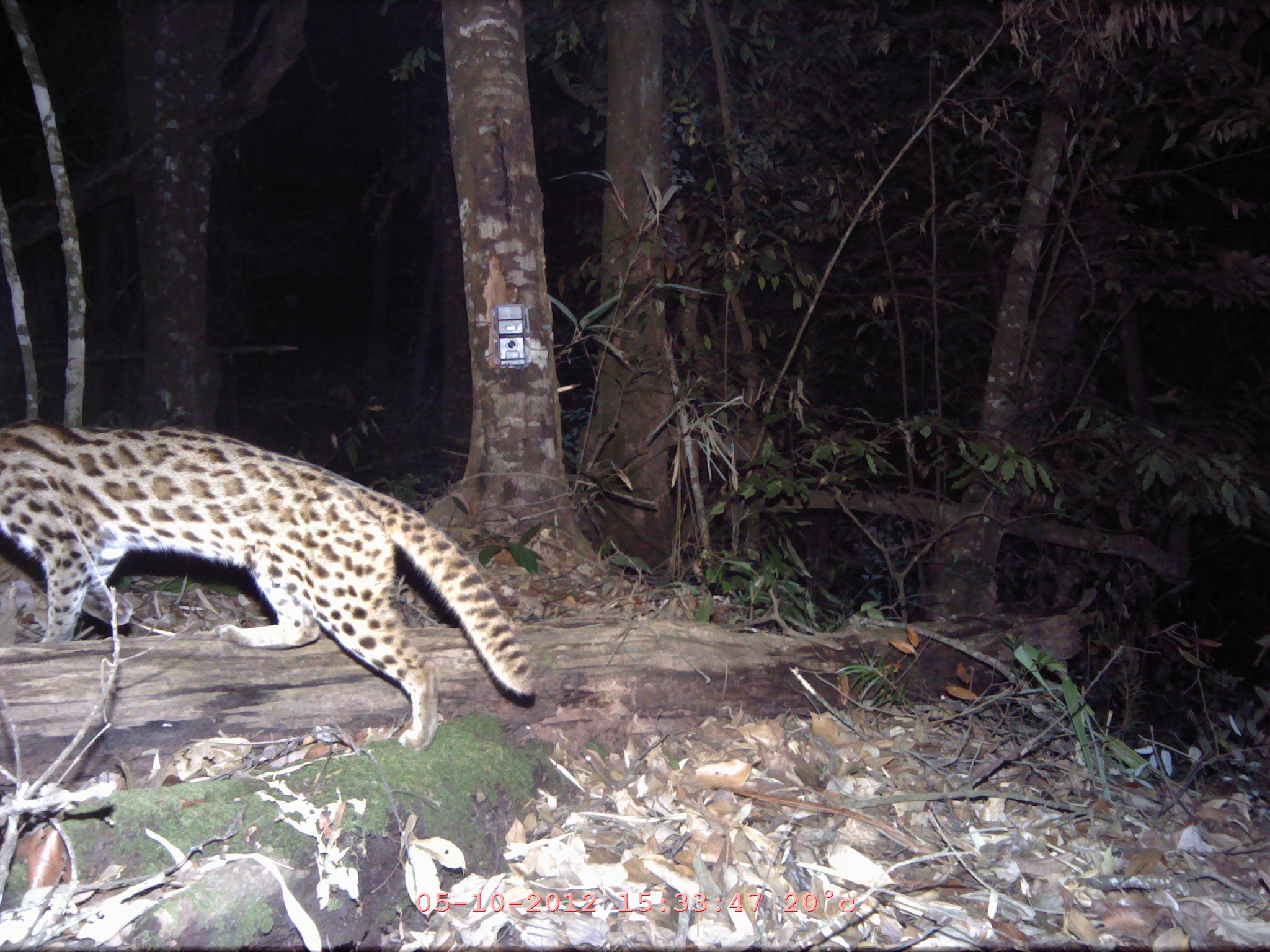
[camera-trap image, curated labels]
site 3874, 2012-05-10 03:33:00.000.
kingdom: Animalia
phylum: Chordata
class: Mammalia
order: Carnivora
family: Felidae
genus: Prionailurus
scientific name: Prionailurus bengalensis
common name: mainland leopard cat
Prionailurus bengalensis (mainland leopard cat), count 1.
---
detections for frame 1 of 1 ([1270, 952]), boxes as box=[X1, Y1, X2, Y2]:
prionailurus bengalensis: box=[0, 415, 539, 755]